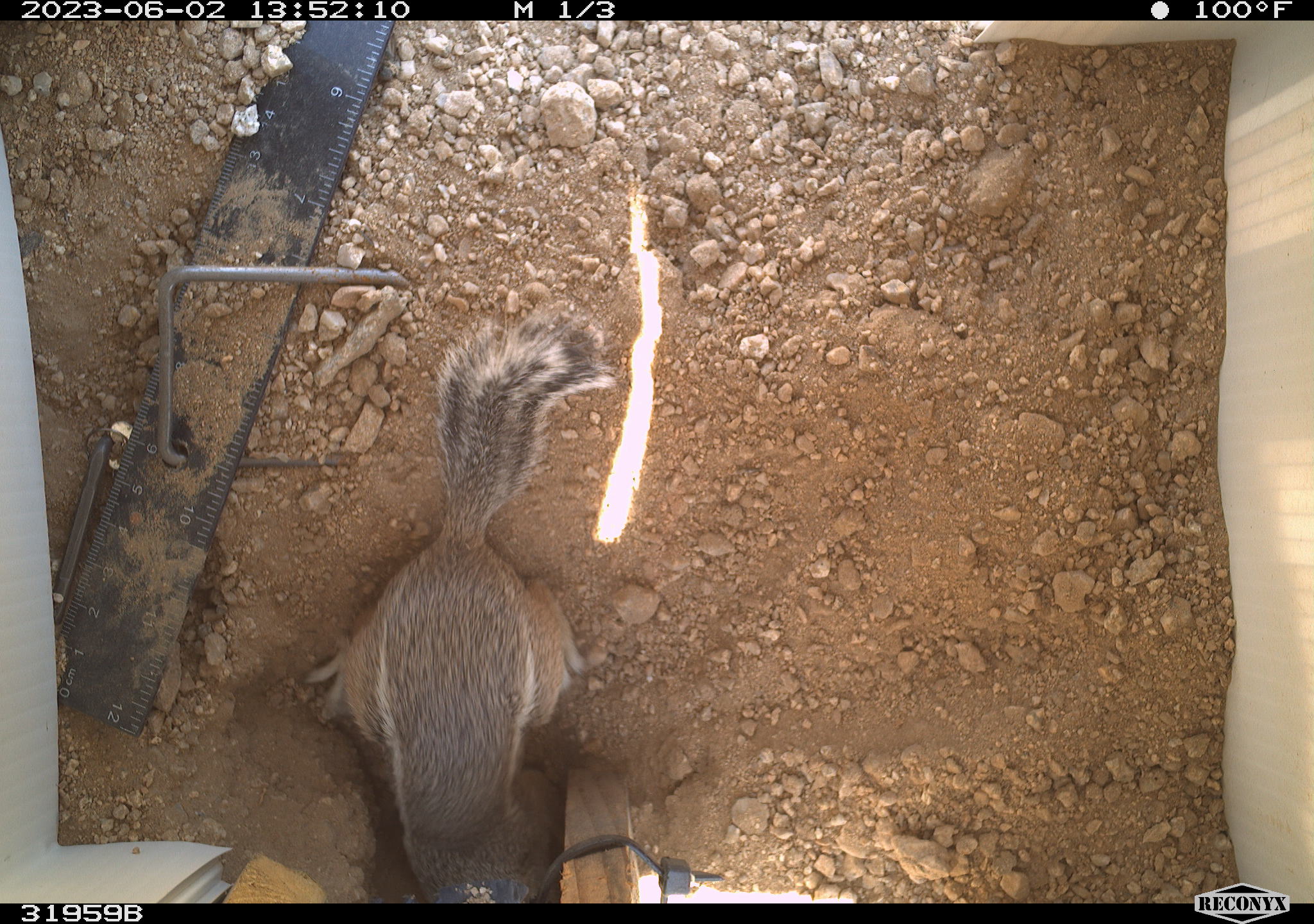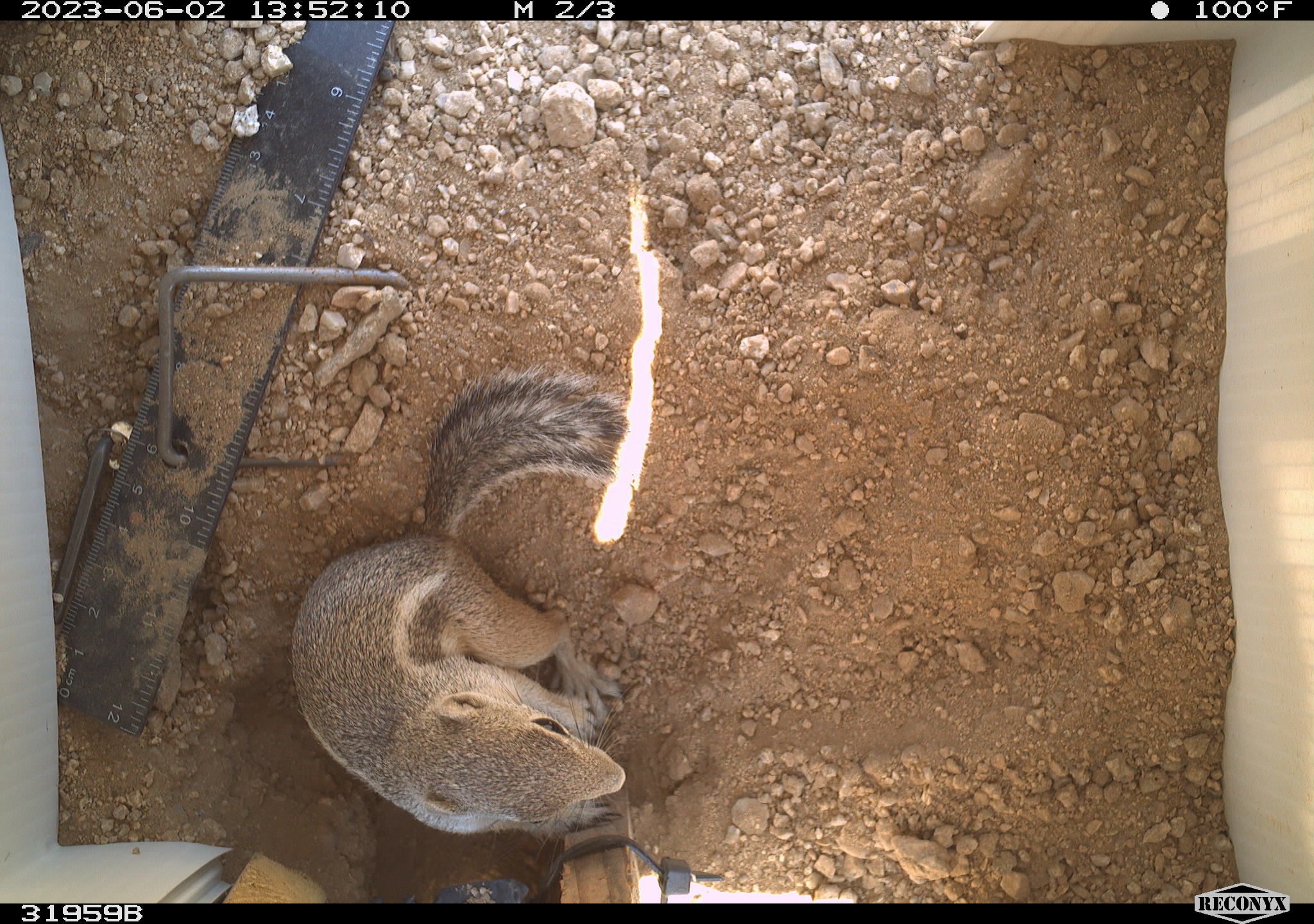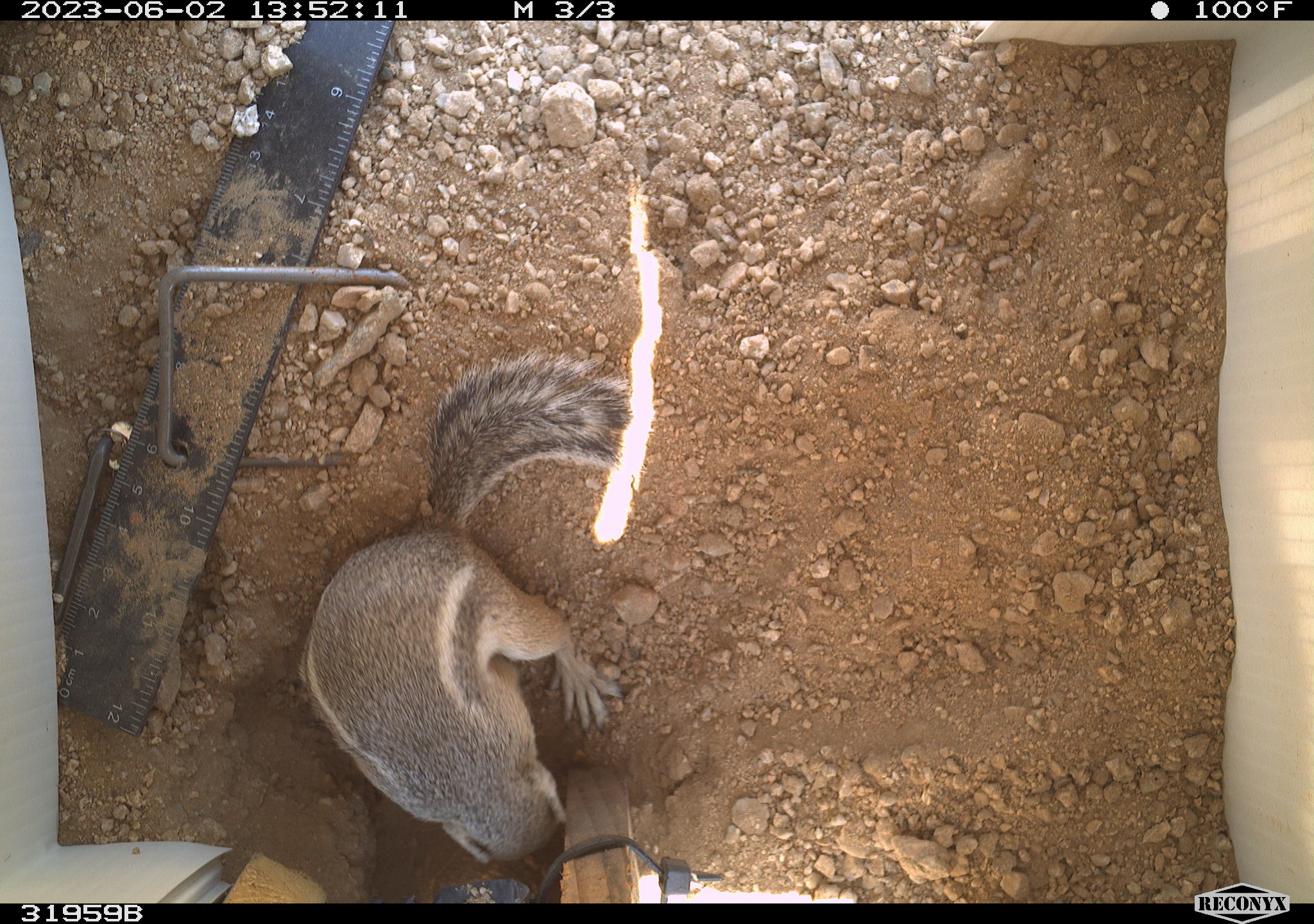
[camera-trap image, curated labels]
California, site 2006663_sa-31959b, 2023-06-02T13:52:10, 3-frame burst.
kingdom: Animalia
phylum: Chordata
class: Mammalia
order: Rodentia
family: Sciuridae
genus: Ammospermophilus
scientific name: Ammospermophilus leucurus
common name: white-tailed antelope squirrel